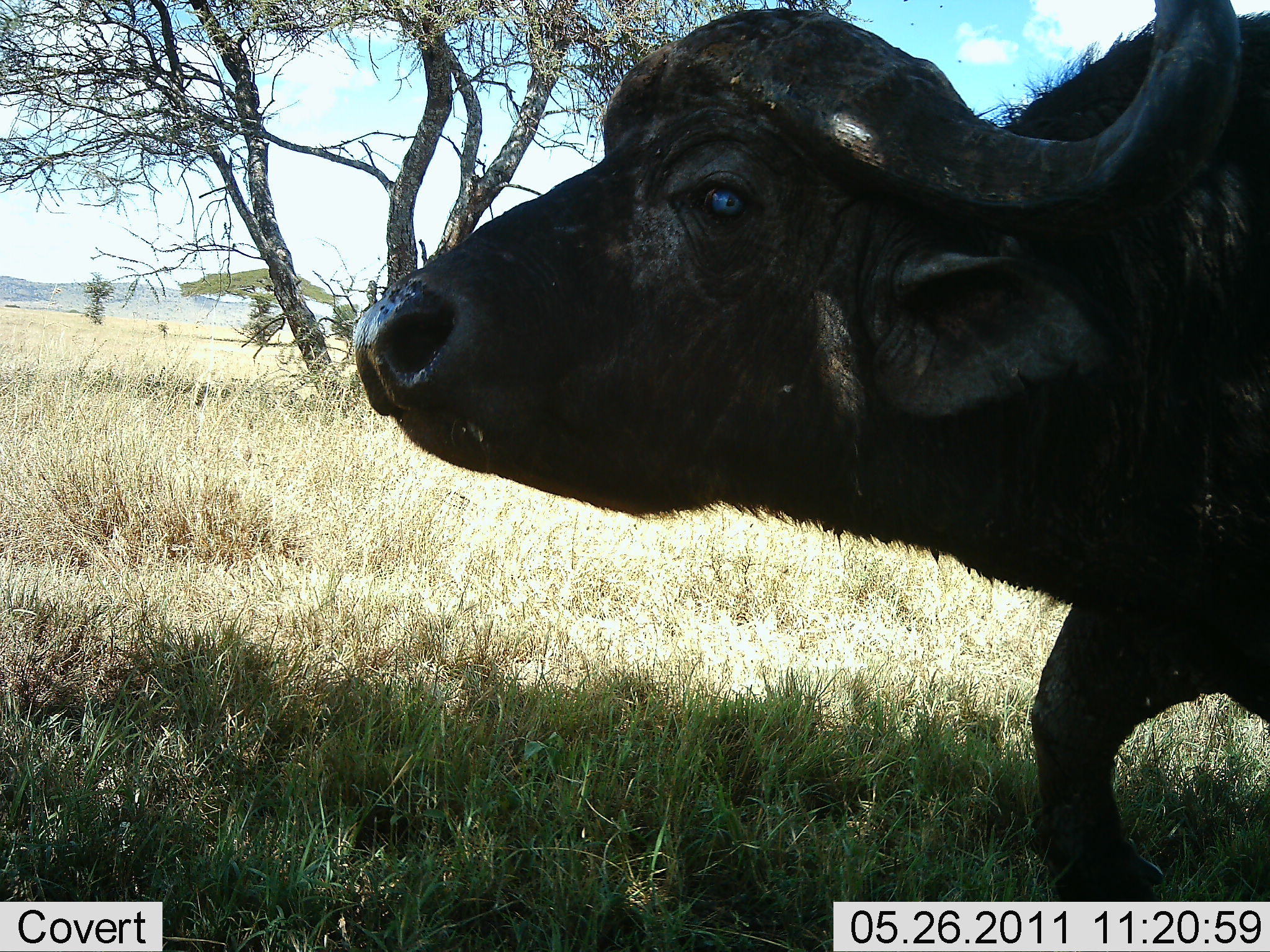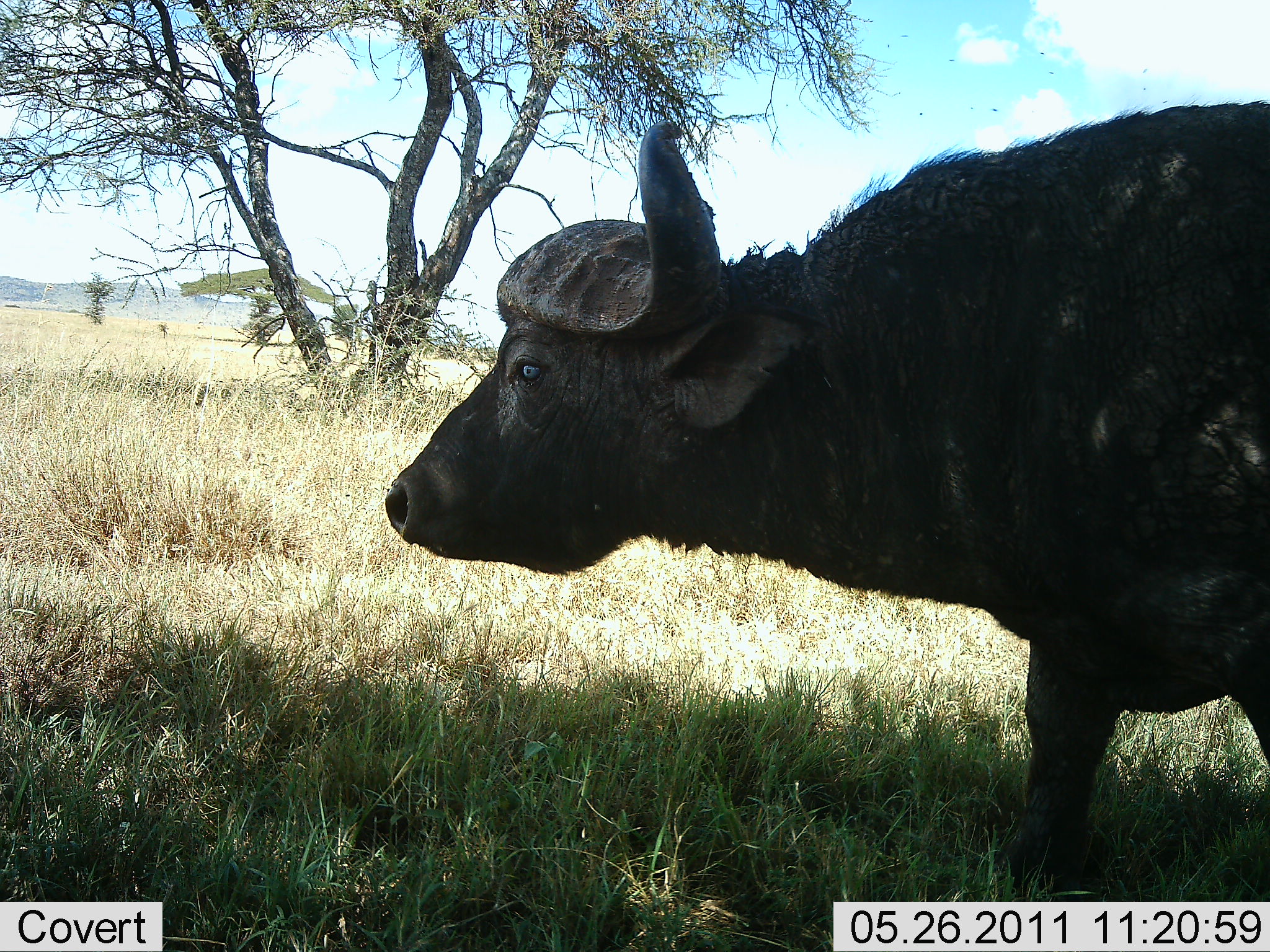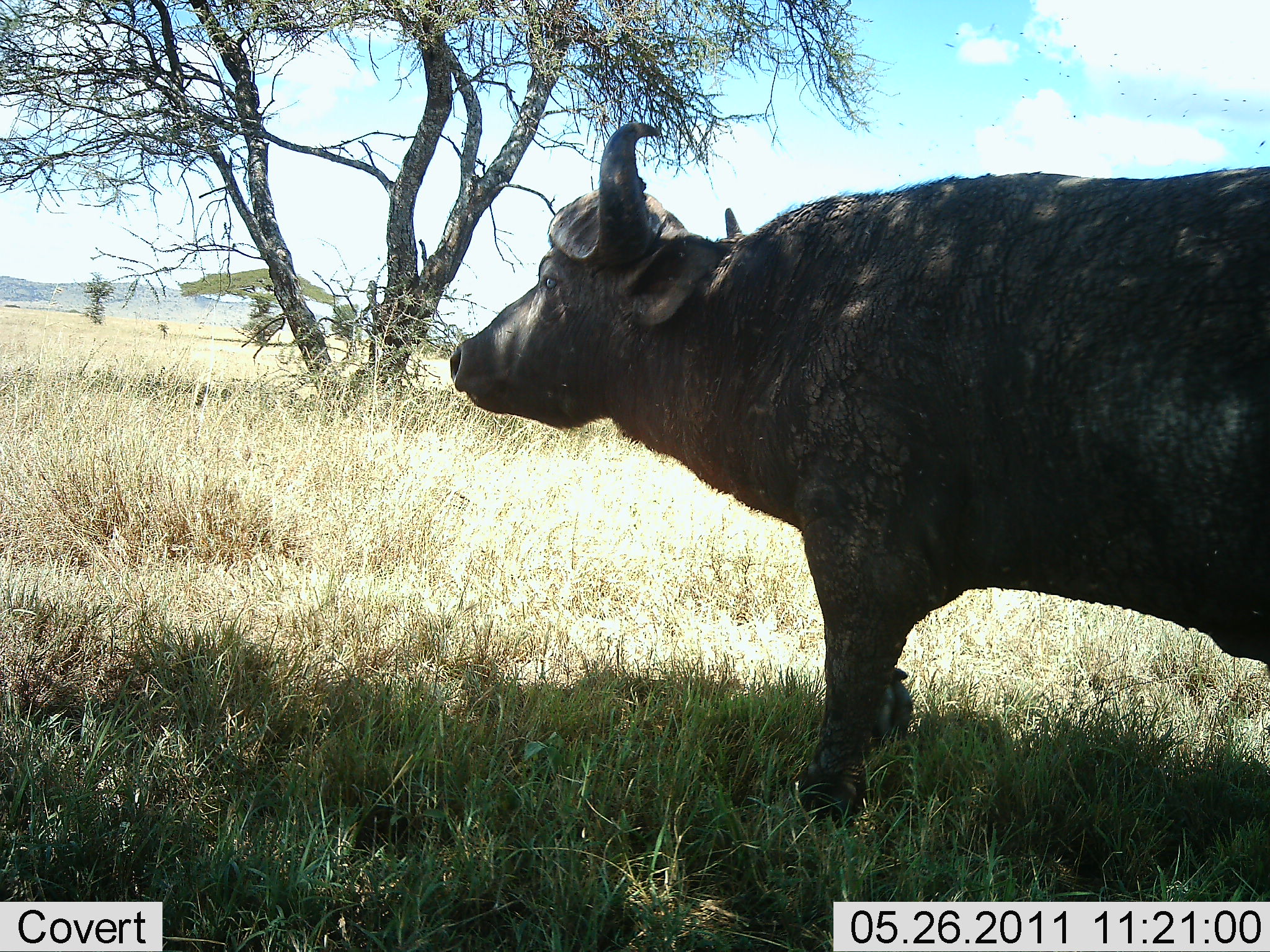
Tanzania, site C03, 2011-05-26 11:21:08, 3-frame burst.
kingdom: Animalia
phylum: Chordata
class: Mammalia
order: Artiodactyla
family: Bovidae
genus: Syncerus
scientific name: Syncerus caffer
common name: cape buffalo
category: buffalo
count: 1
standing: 55%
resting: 0%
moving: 45%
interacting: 9%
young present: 0%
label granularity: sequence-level